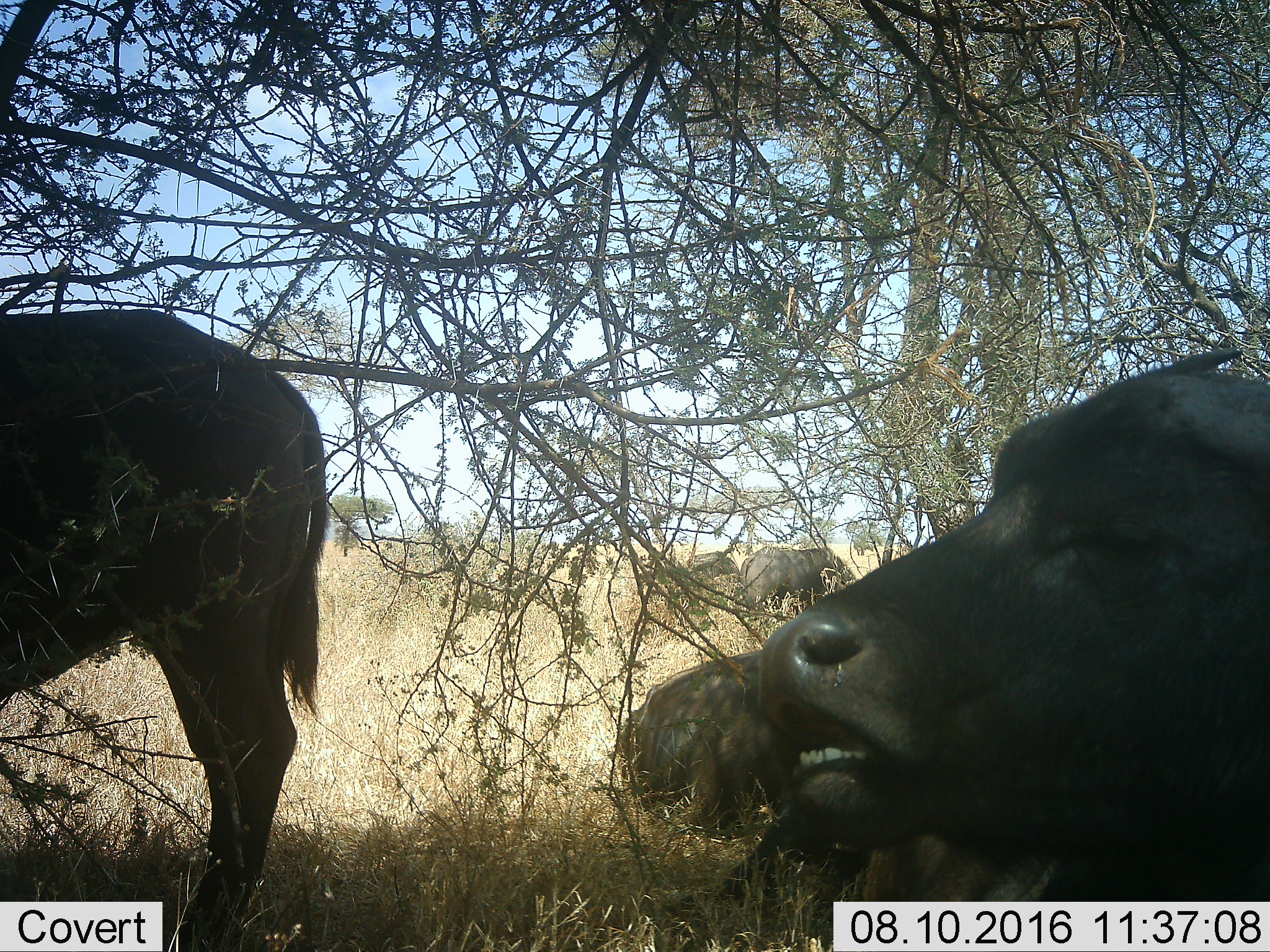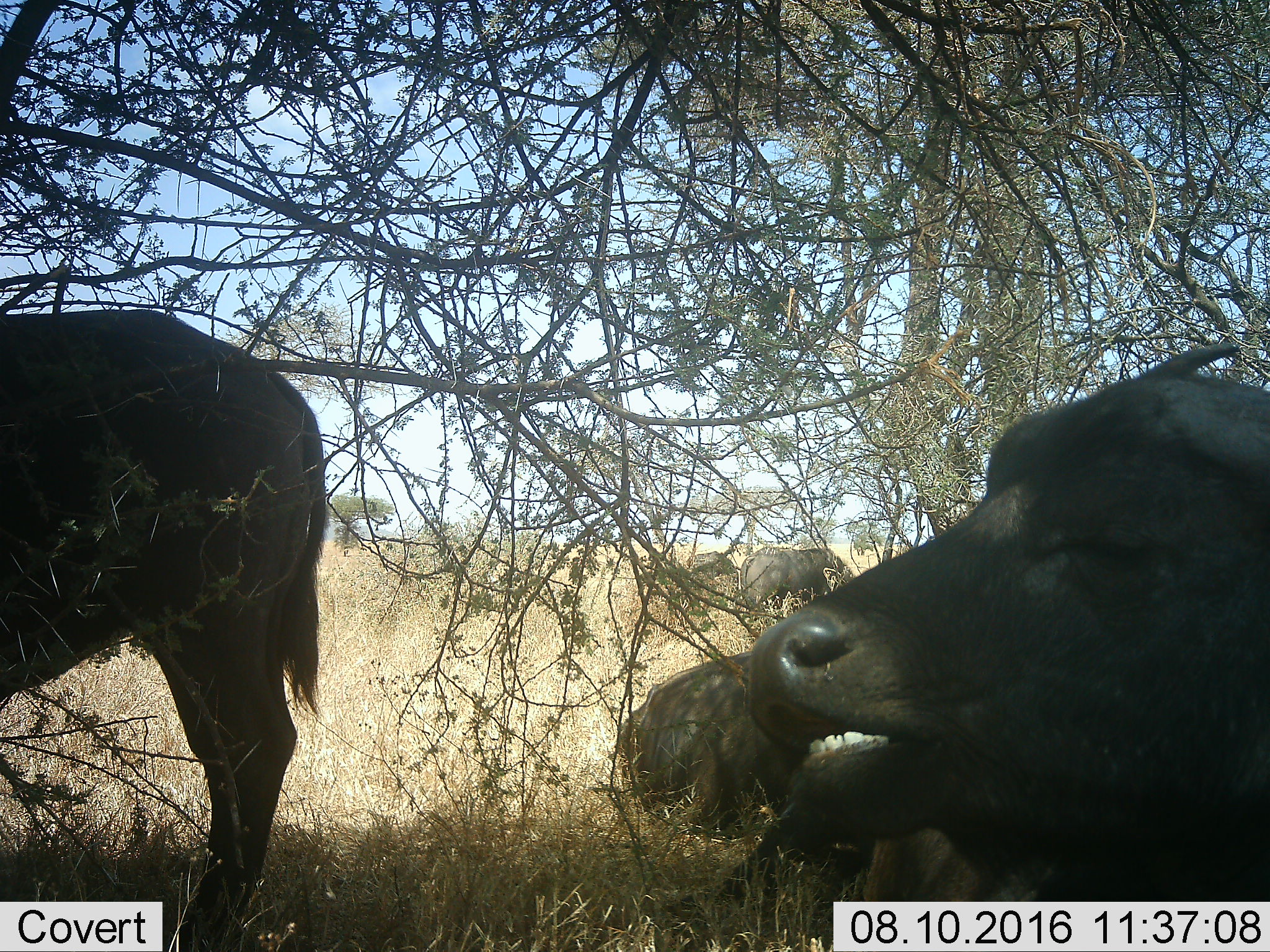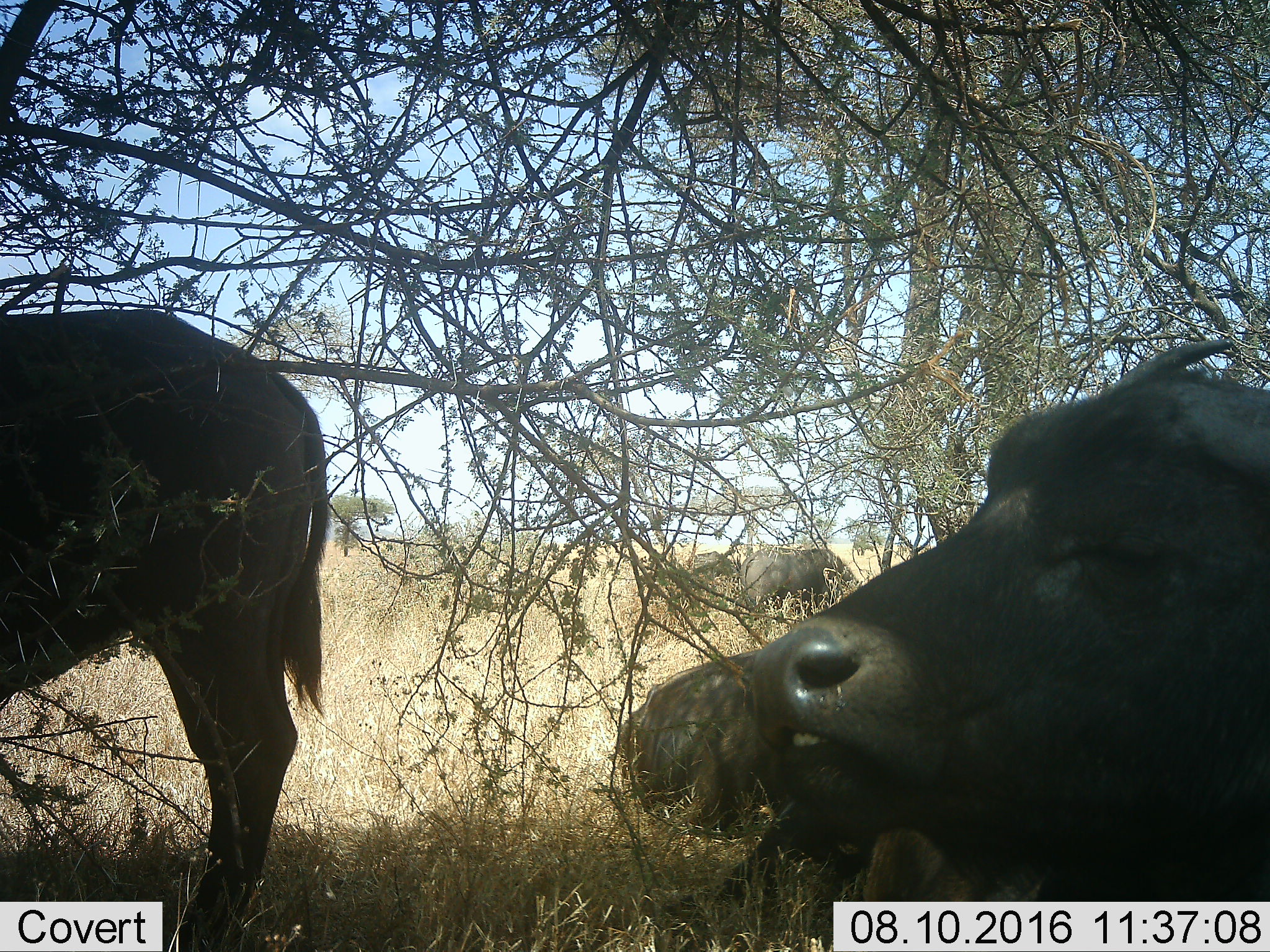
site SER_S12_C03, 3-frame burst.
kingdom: Animalia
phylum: Chordata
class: Mammalia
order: Artiodactyla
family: Bovidae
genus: Syncerus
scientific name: Syncerus caffer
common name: african buffalo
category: buffalo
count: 5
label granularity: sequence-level